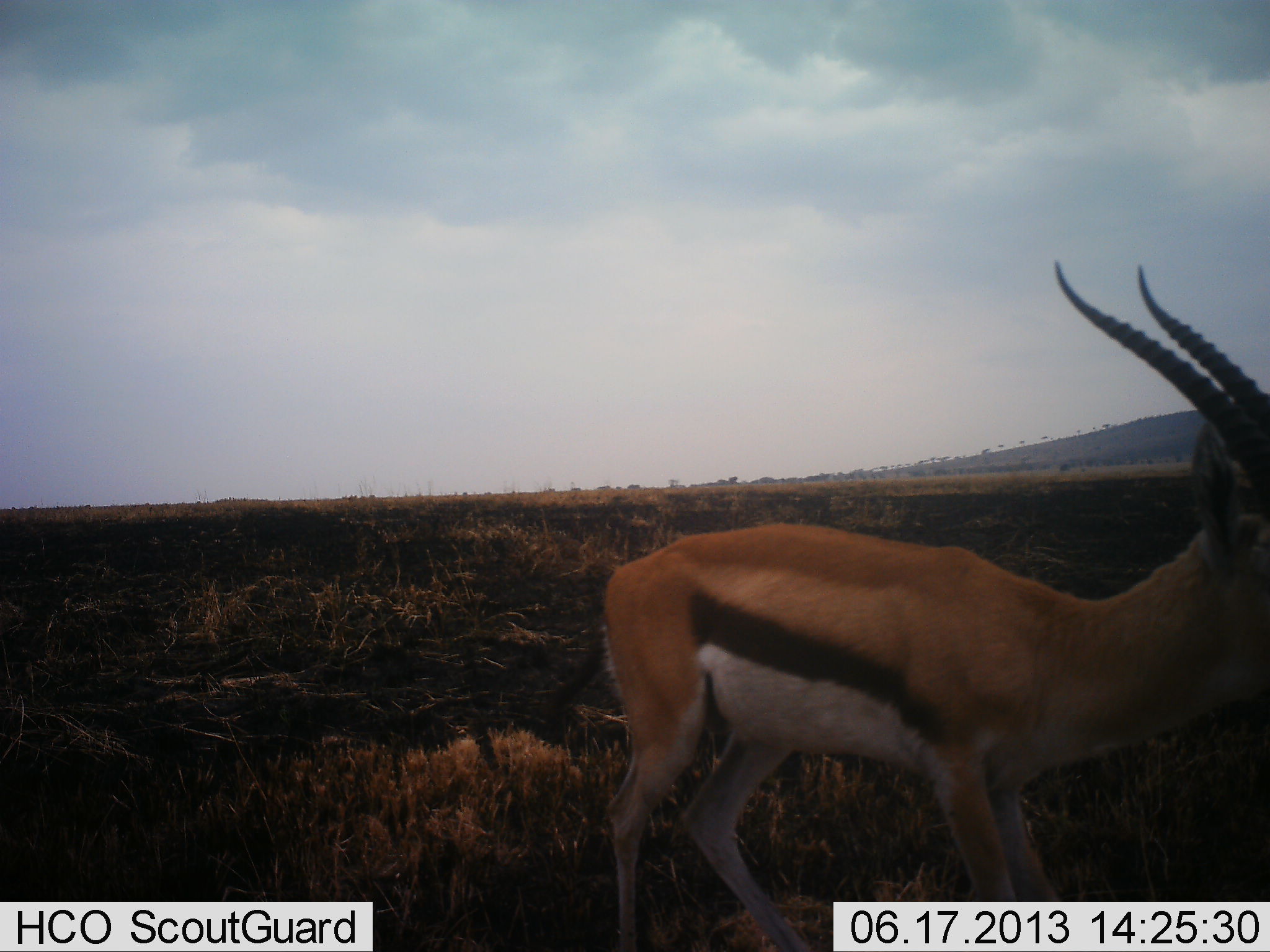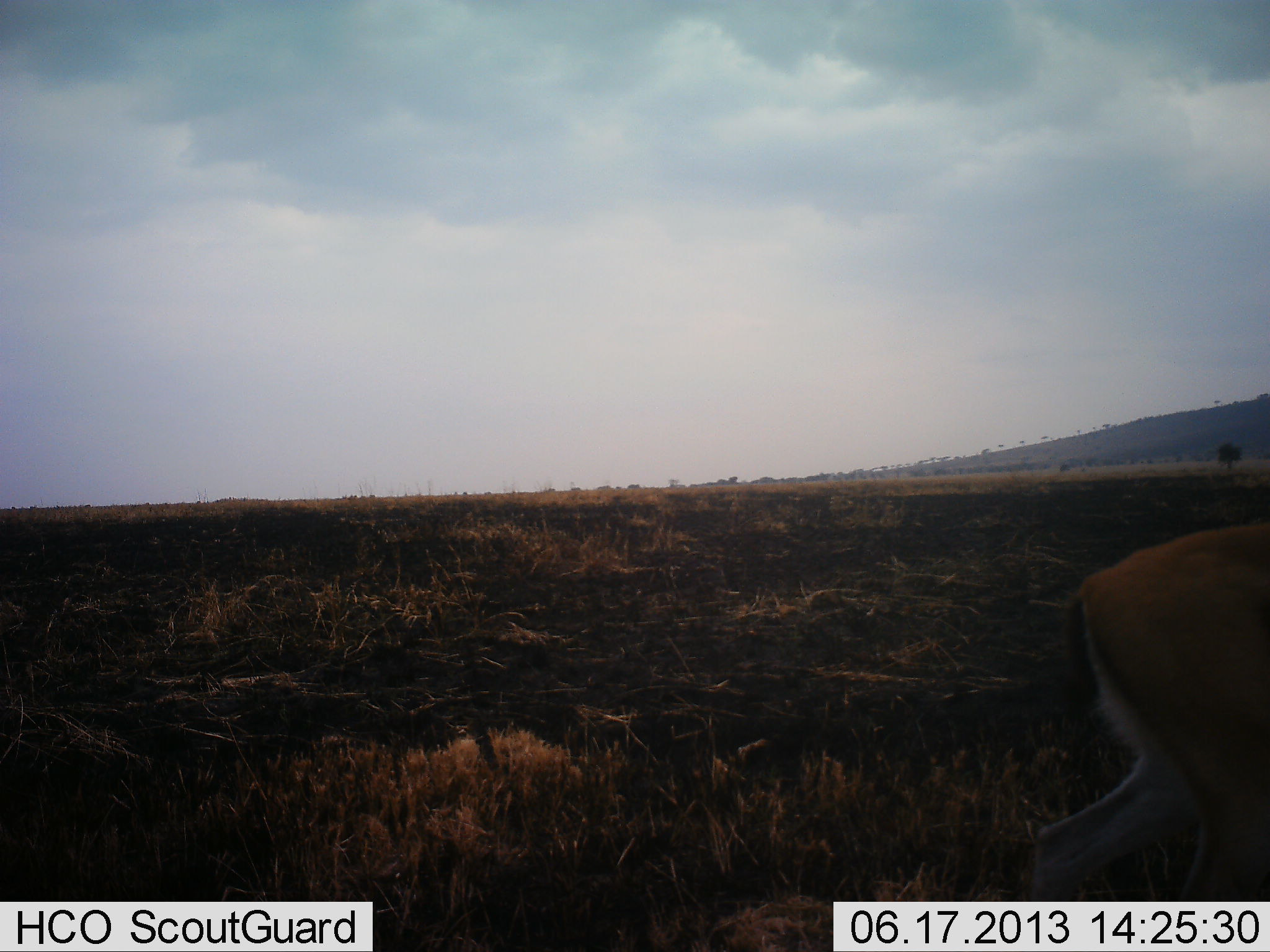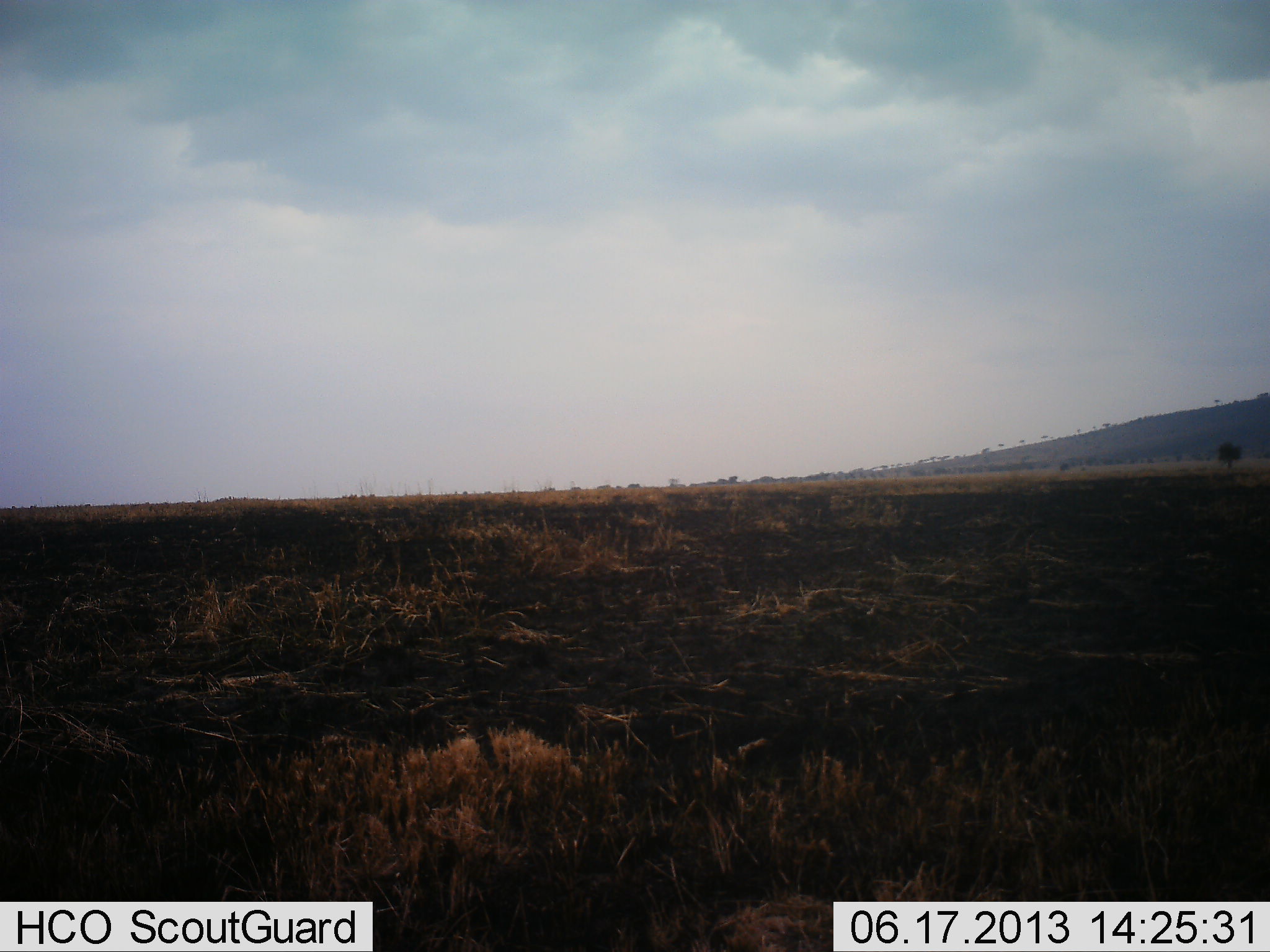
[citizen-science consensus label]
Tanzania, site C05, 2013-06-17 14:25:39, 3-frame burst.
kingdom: Animalia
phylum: Chordata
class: Mammalia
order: Artiodactyla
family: Bovidae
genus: Eudorcas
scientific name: Eudorcas thomsonii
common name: thomson's gazelle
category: gazellethomsons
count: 1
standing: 11%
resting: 0%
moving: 89%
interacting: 0%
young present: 0%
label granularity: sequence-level